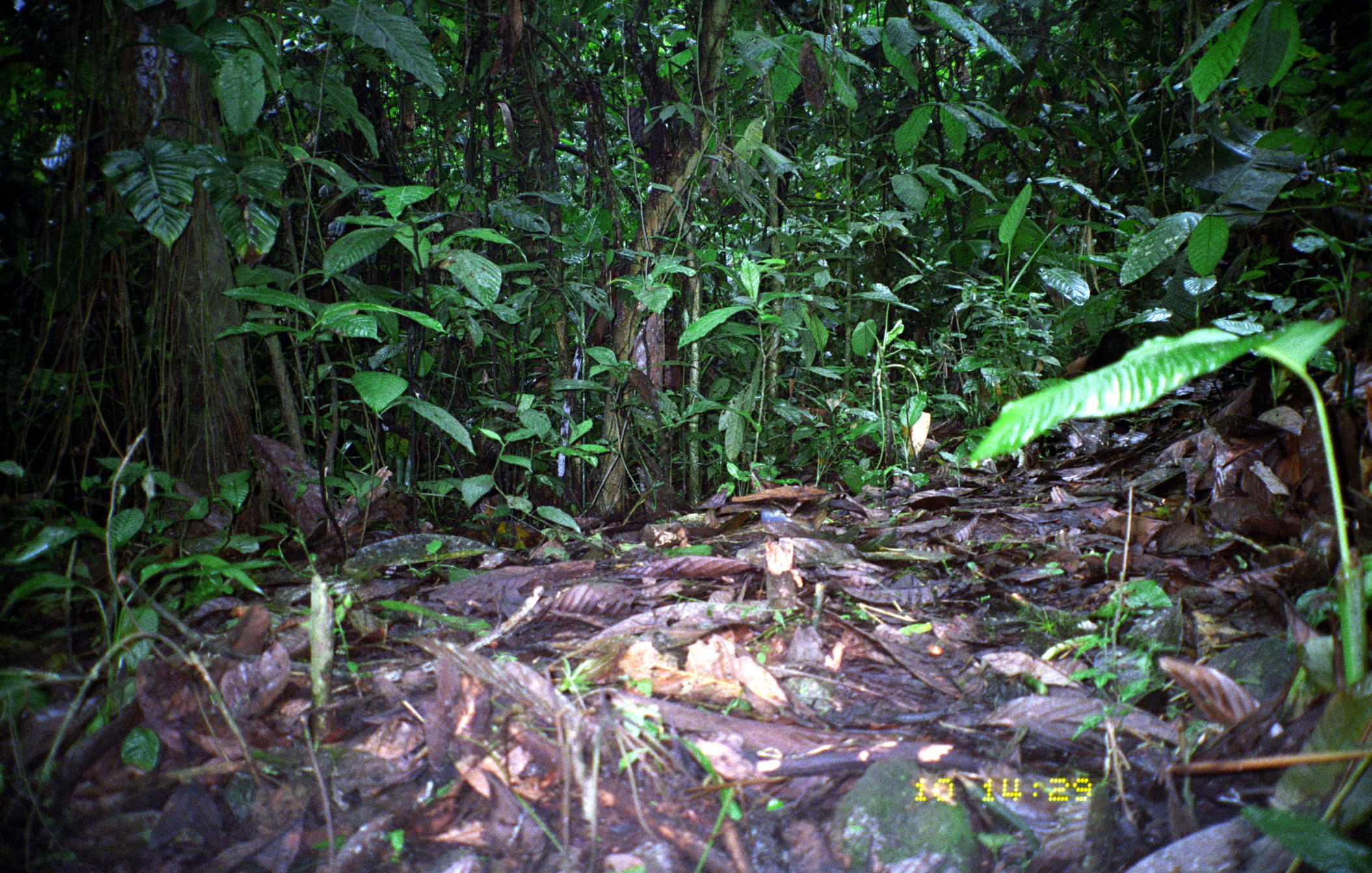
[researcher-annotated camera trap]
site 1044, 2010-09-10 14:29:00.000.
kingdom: Animalia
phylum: Chordata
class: Mammalia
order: Carnivora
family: Mustelidae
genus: Eira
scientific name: Eira barbara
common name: tayra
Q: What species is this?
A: Eira barbara (tayra).